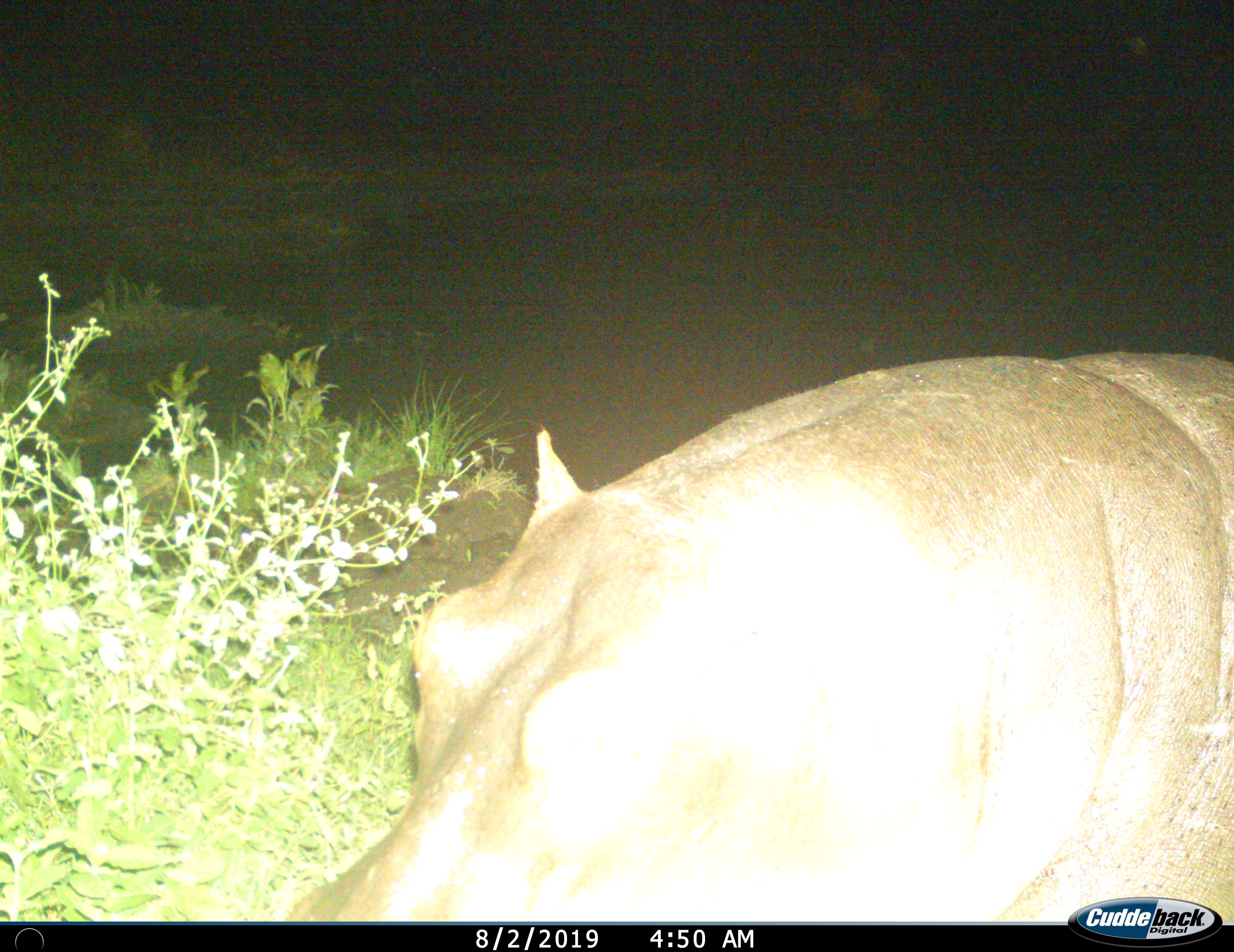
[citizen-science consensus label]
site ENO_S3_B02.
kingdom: Animalia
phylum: Chordata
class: Mammalia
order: Artiodactyla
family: Hippopotamidae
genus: Hippopotamus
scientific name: Hippopotamus amphibius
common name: hippopotamus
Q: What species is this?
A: Hippopotamus (Hippopotamus amphibius).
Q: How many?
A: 1.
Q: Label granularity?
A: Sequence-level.